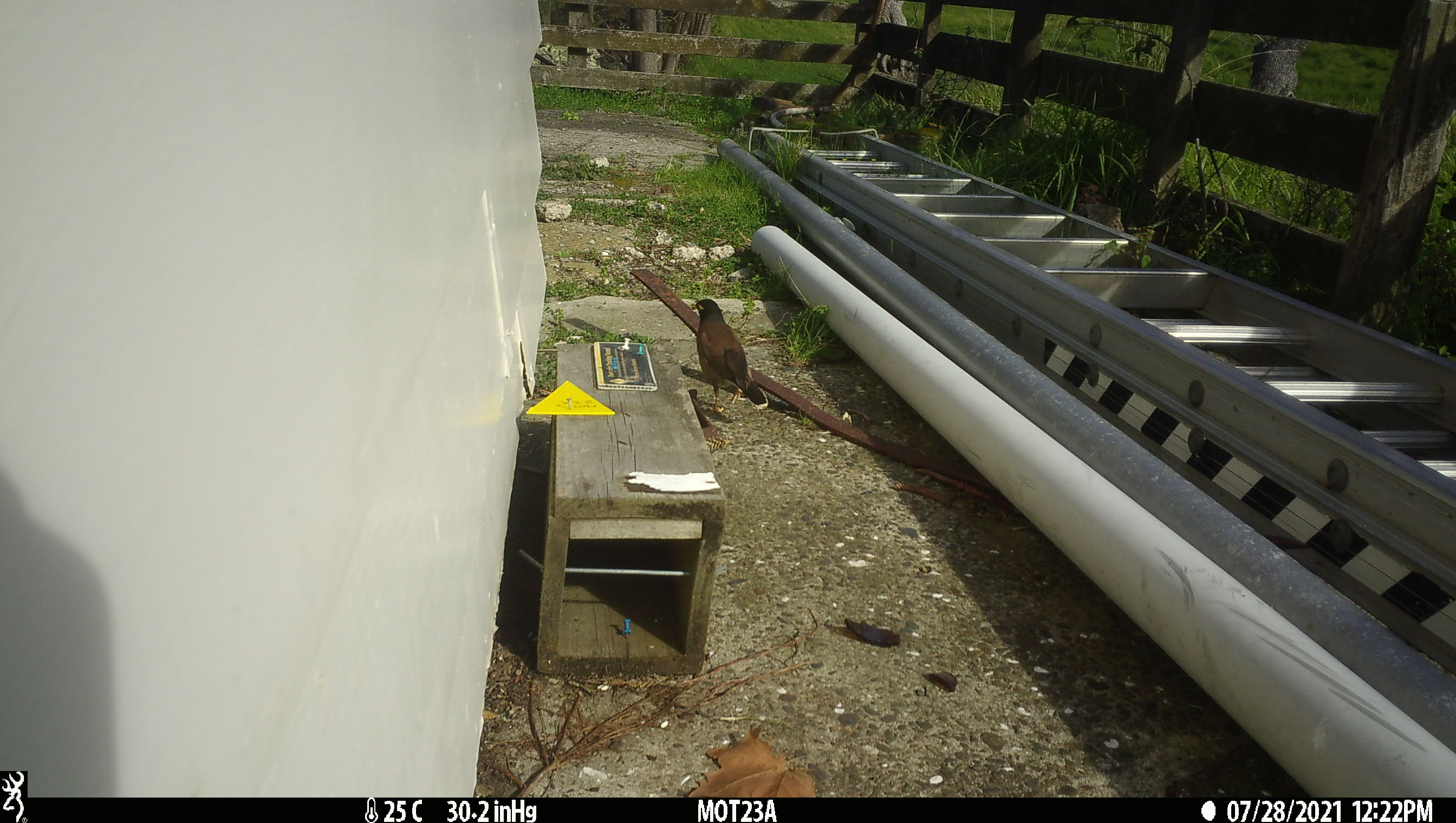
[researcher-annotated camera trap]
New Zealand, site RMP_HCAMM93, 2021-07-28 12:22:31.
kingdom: Animalia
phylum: Chordata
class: Aves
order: Passeriformes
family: Sturnidae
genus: Acridotheres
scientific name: Acridotheres tristis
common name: common myna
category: myna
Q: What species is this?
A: Myna (common myna) (Acridotheres tristis).